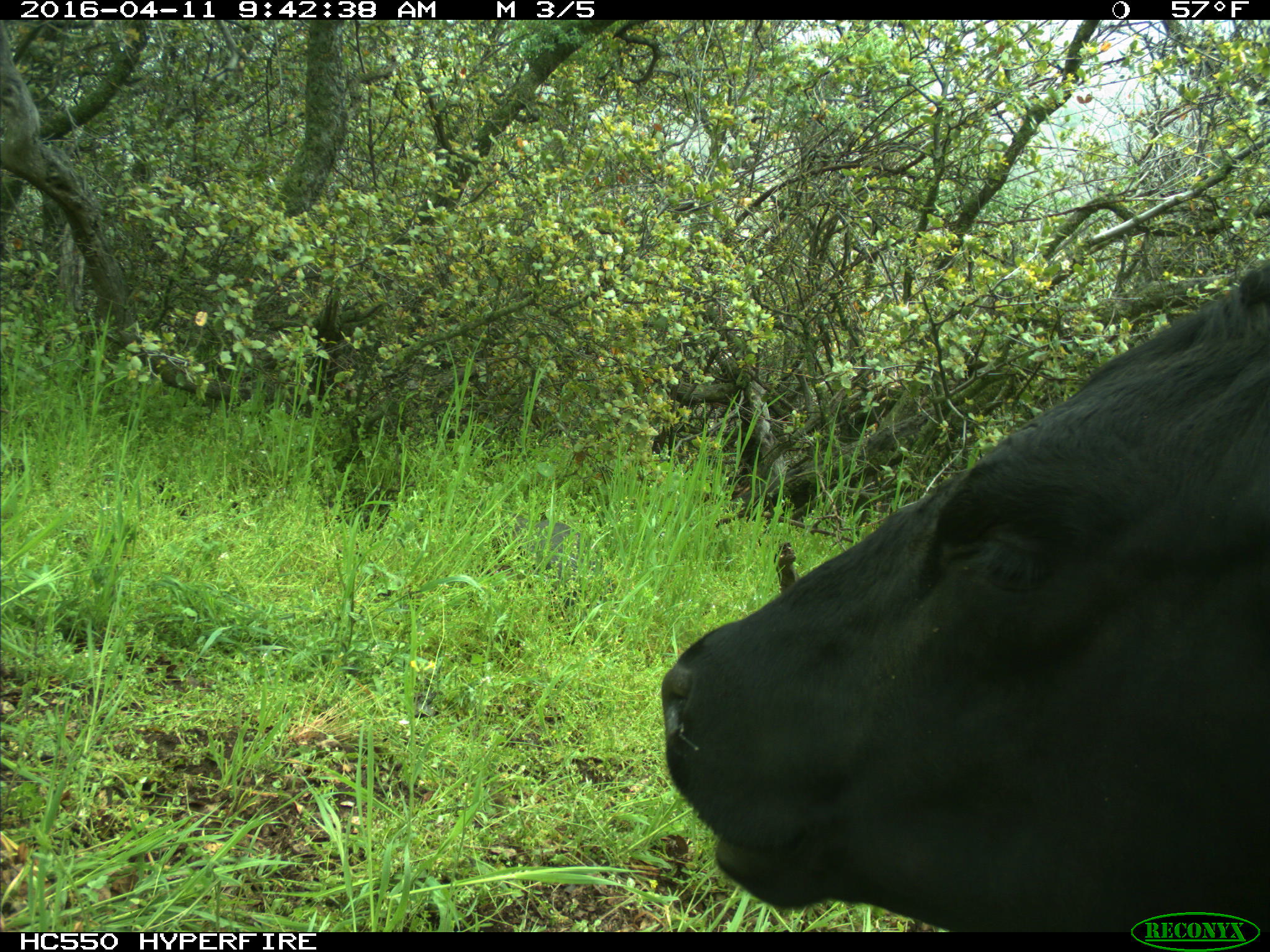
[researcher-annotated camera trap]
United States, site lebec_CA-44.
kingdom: Animalia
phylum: Chordata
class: Mammalia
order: Artiodactyla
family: Bovidae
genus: Bos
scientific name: Bos taurus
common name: domestic cow